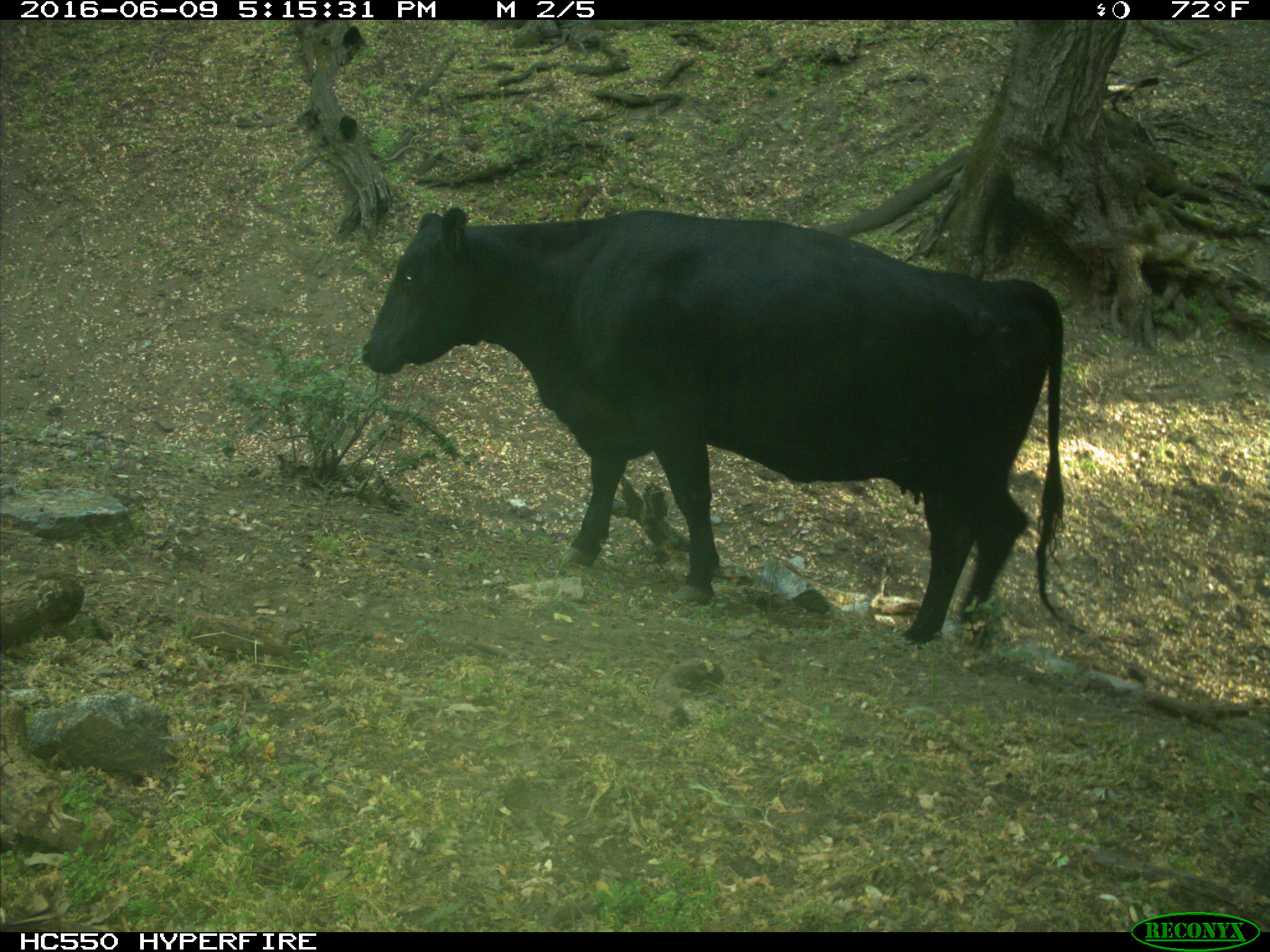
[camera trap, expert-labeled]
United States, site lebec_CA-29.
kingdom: Animalia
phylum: Chordata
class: Mammalia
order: Artiodactyla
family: Bovidae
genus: Bos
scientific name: Bos taurus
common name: domestic cow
Bos taurus (domestic cow).